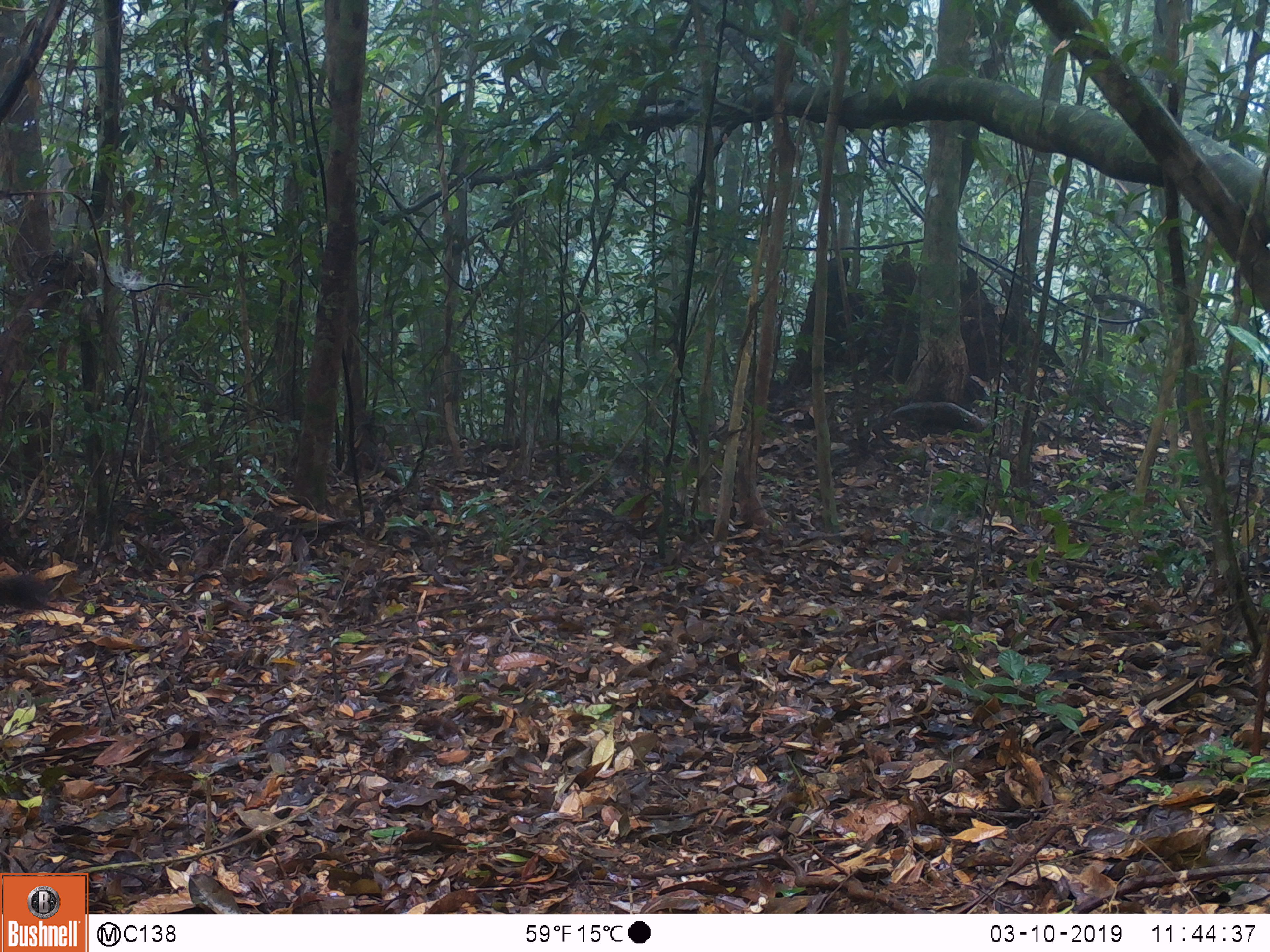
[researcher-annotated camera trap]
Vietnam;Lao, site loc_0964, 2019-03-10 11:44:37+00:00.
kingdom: Animalia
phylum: Chordata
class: Mammalia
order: Rodentia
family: Sciuridae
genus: Dremomys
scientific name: Dremomys rufigenis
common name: red-cheeked squirrel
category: red cheeked squirrel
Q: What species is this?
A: Red cheeked squirrel (red-cheeked squirrel) (Dremomys rufigenis).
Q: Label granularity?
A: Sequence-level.